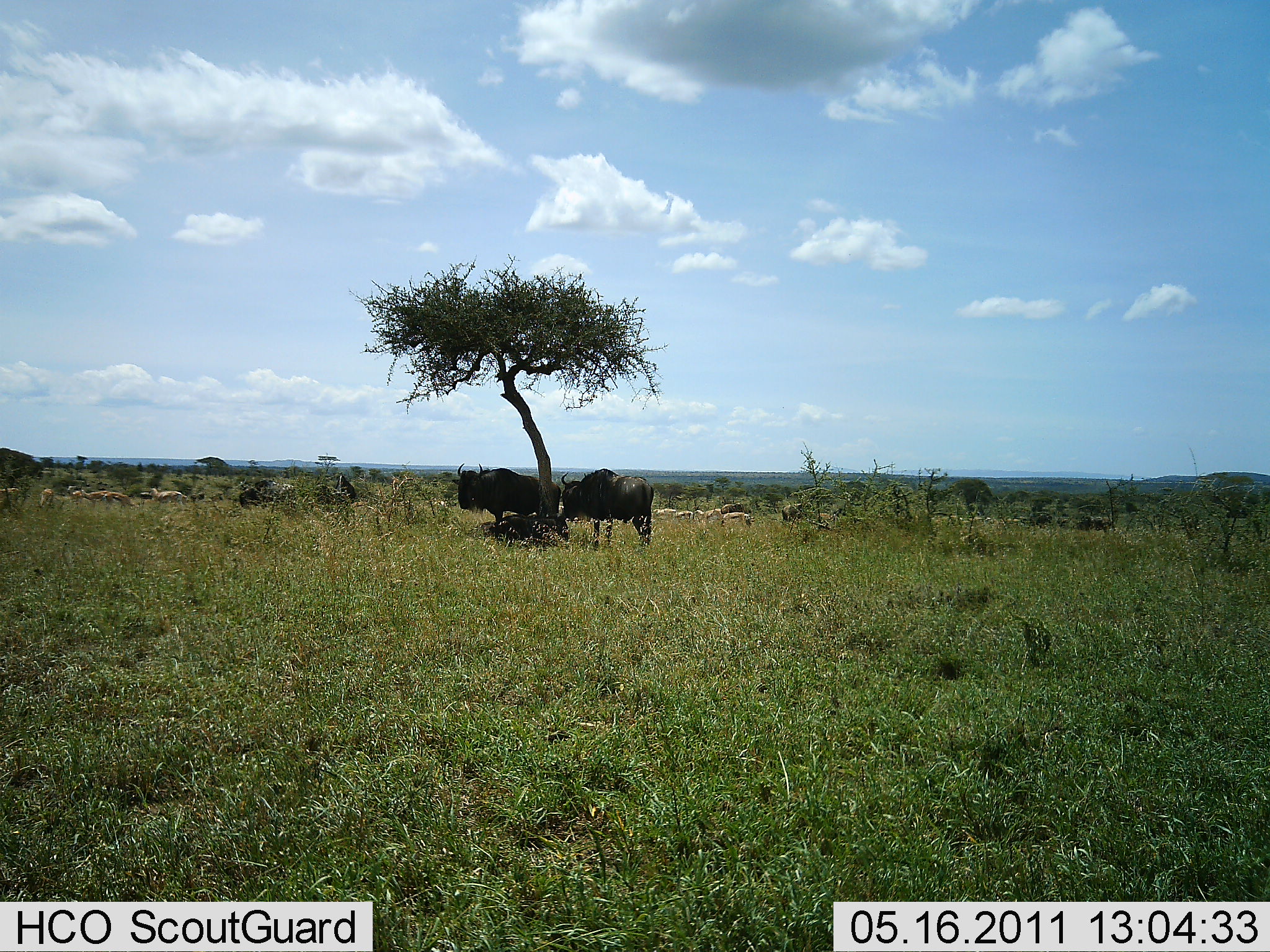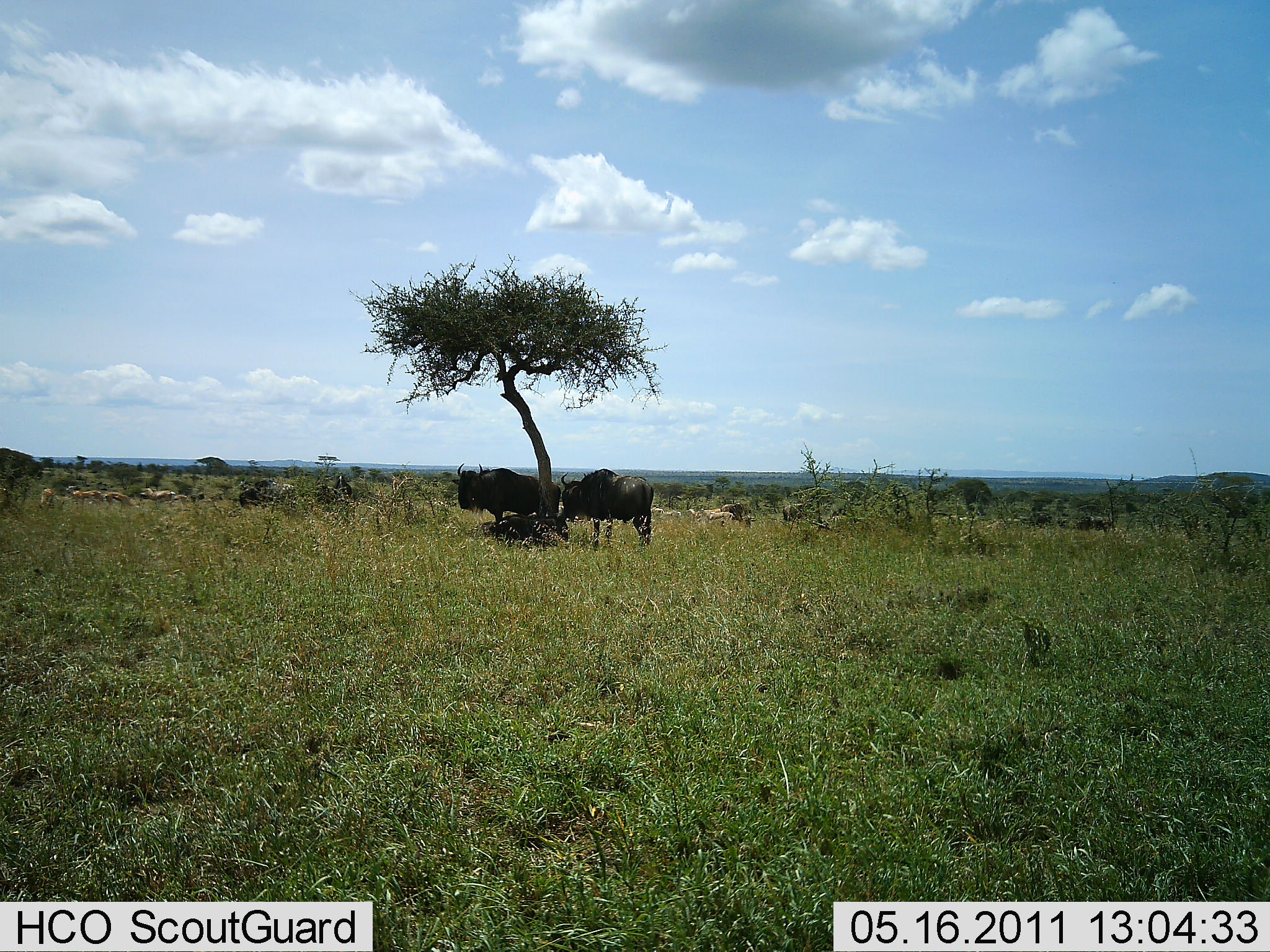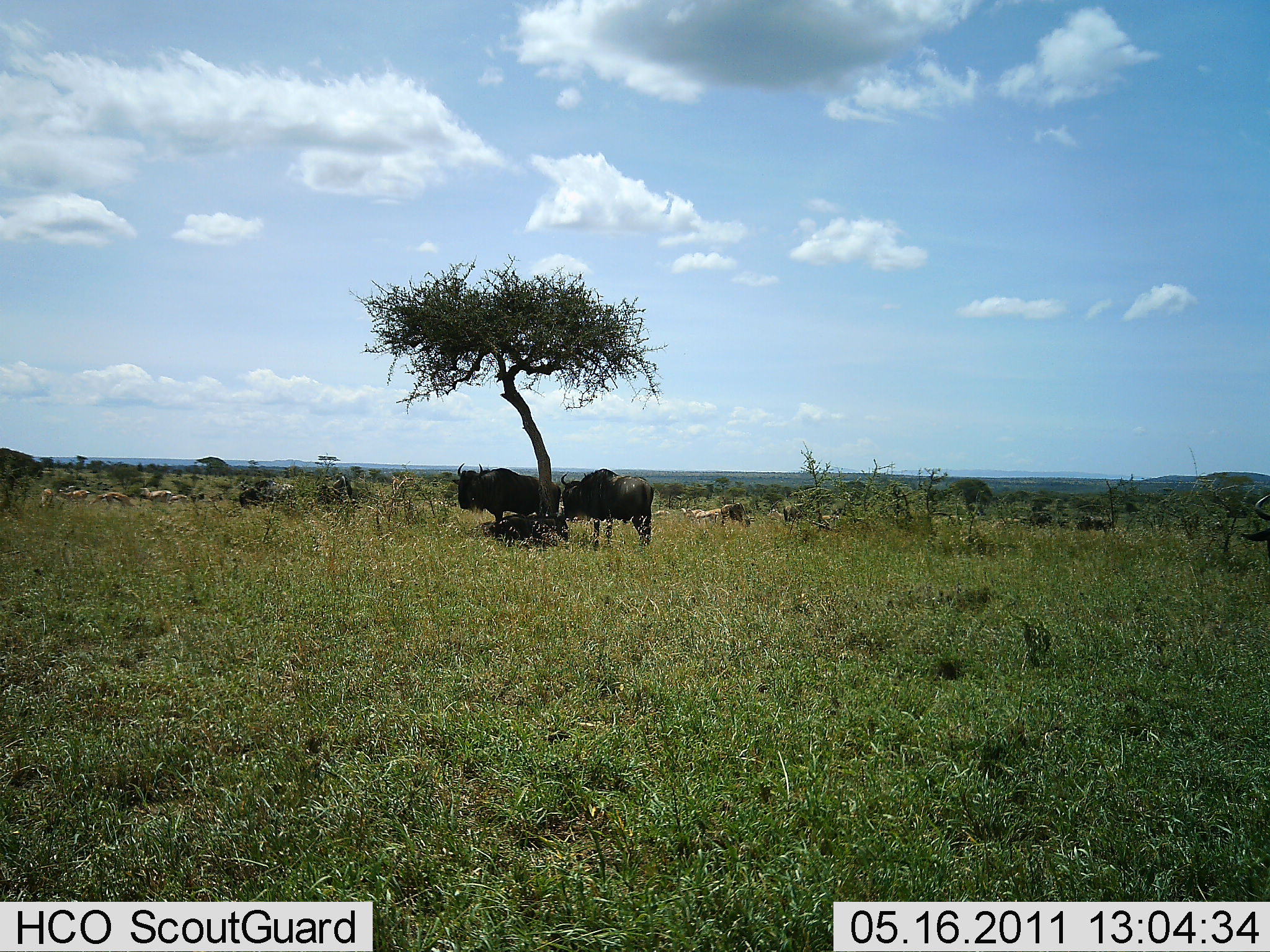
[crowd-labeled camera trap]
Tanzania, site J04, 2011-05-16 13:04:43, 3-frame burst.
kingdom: Animalia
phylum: Chordata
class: Mammalia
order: Artiodactyla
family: Bovidae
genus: Connochaetes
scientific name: Connochaetes taurinus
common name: blue wildebeest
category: wildebeest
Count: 2.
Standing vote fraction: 75%.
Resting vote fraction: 25%.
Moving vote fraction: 6%.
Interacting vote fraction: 0%.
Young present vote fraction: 0%.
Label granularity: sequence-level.